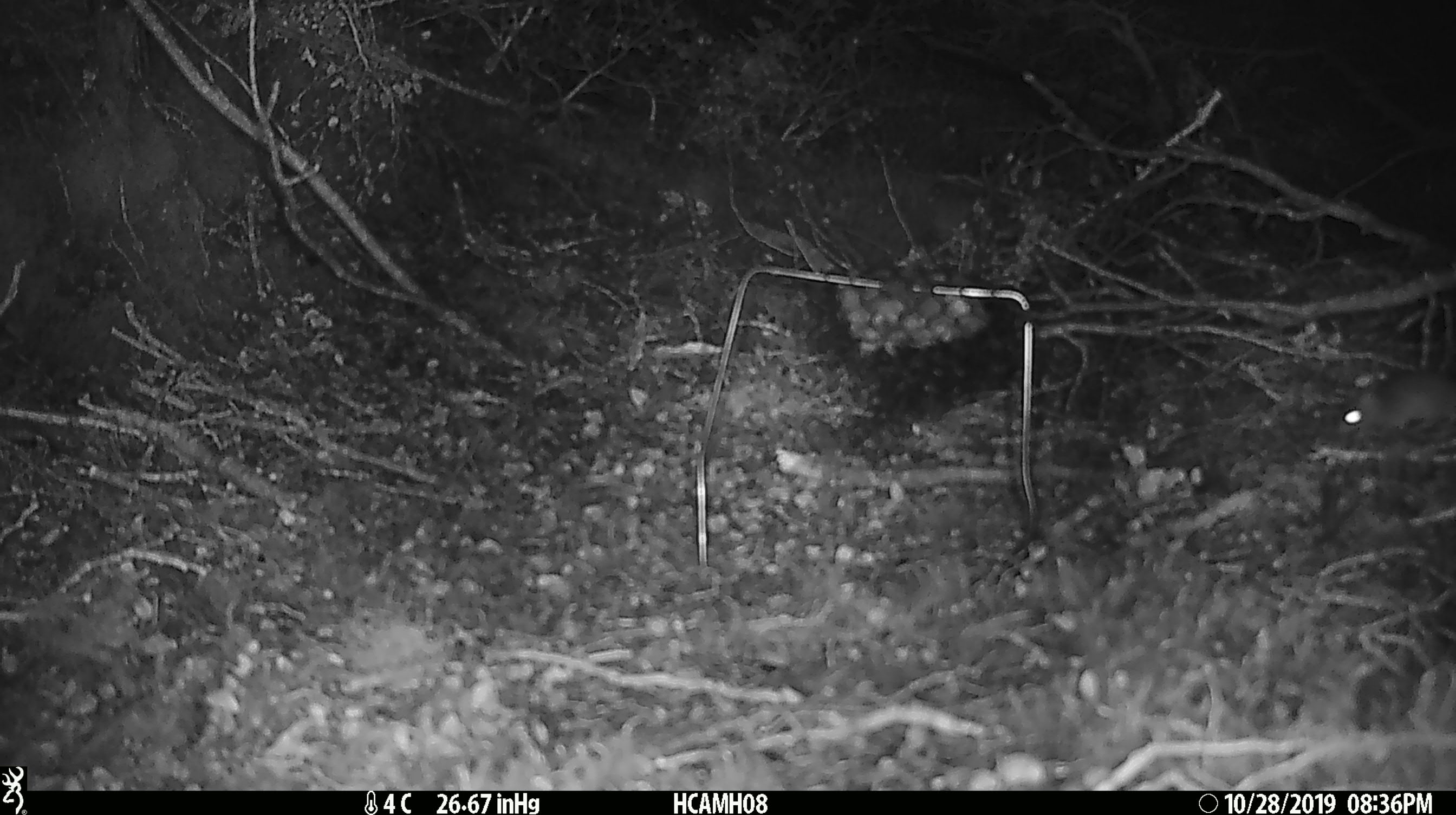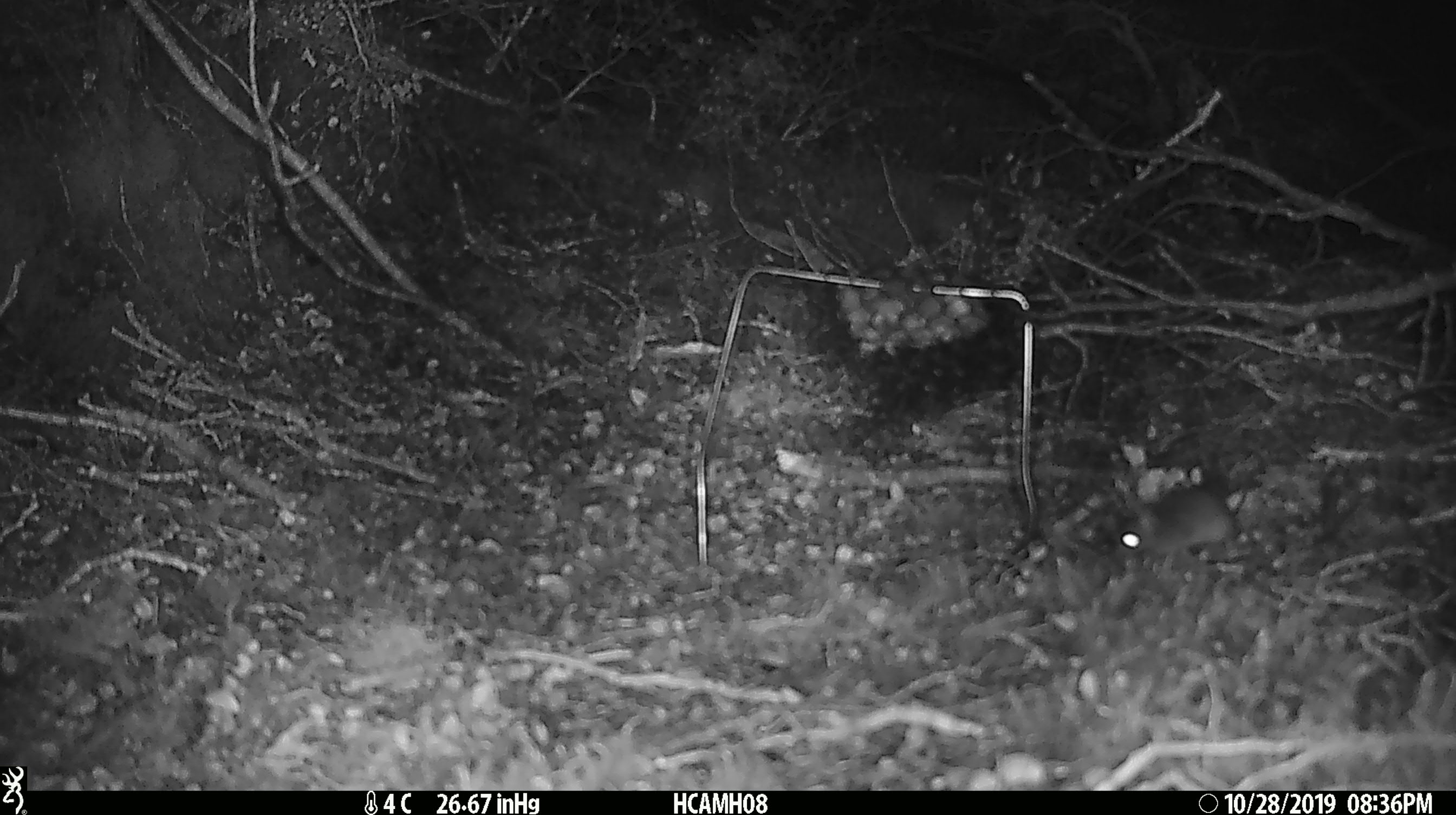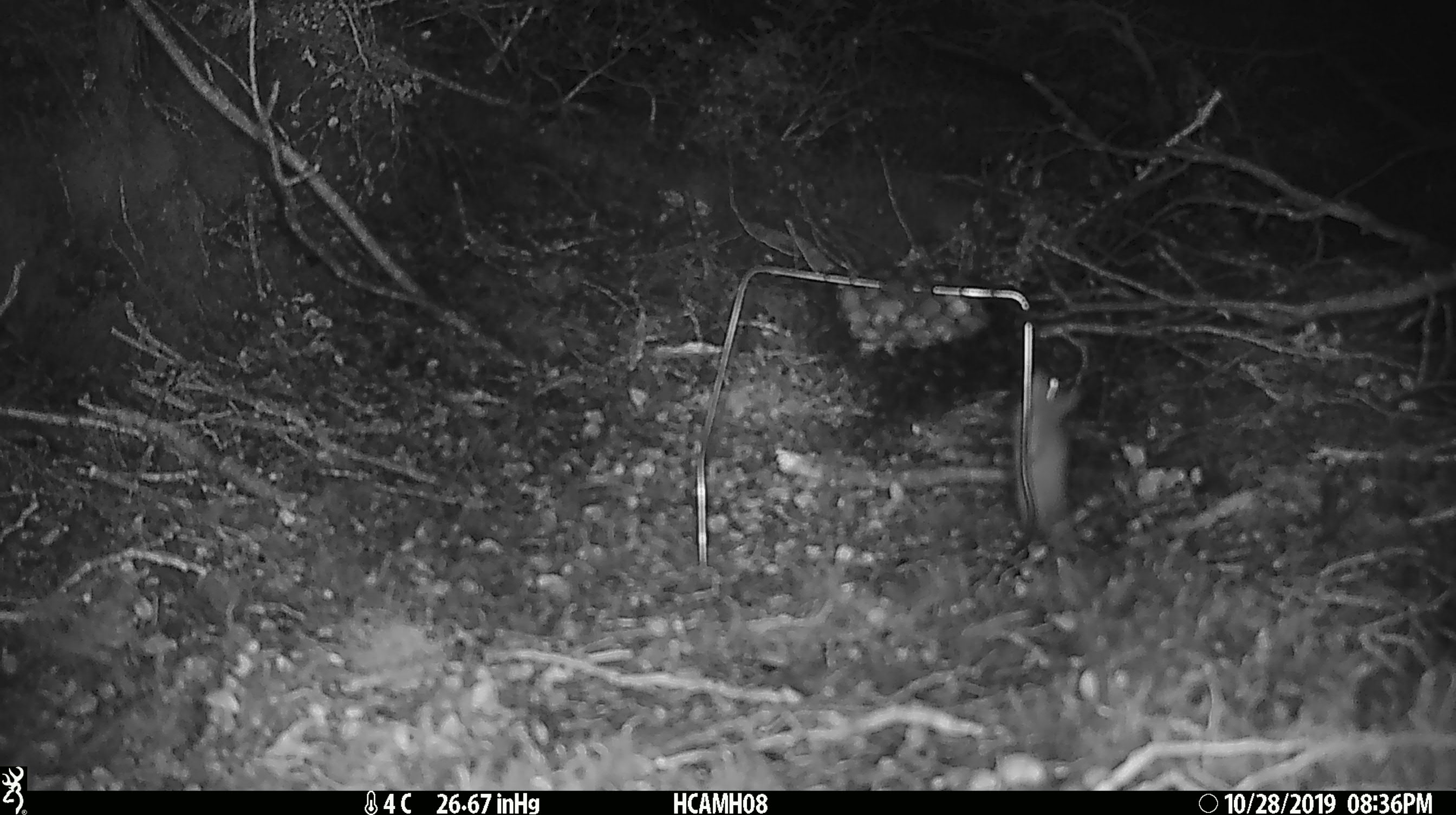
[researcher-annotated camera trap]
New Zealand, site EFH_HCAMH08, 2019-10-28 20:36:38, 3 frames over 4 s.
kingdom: Animalia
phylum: Chordata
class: Mammalia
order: Rodentia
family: Muridae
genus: Mus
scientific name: Mus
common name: mouse